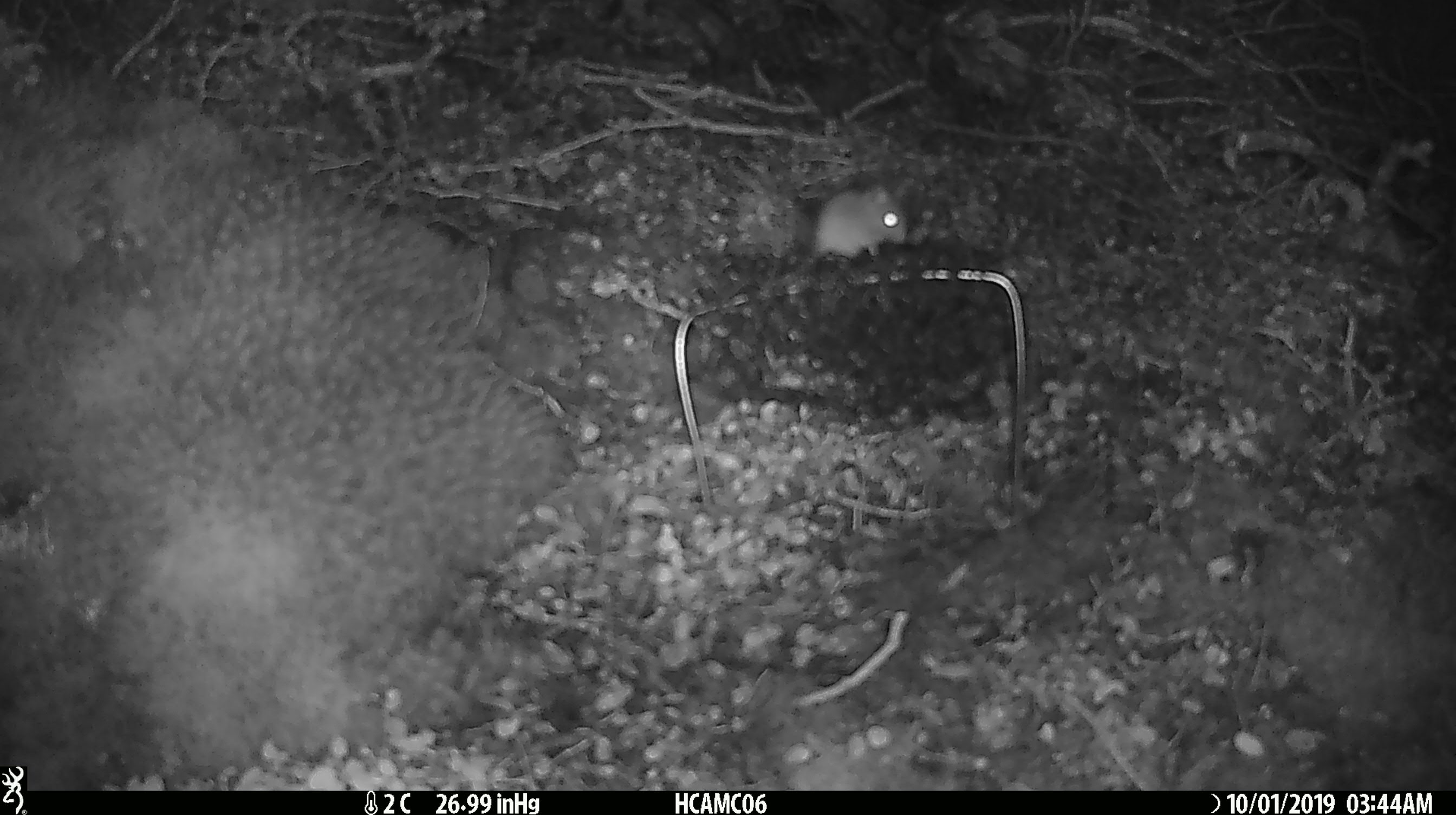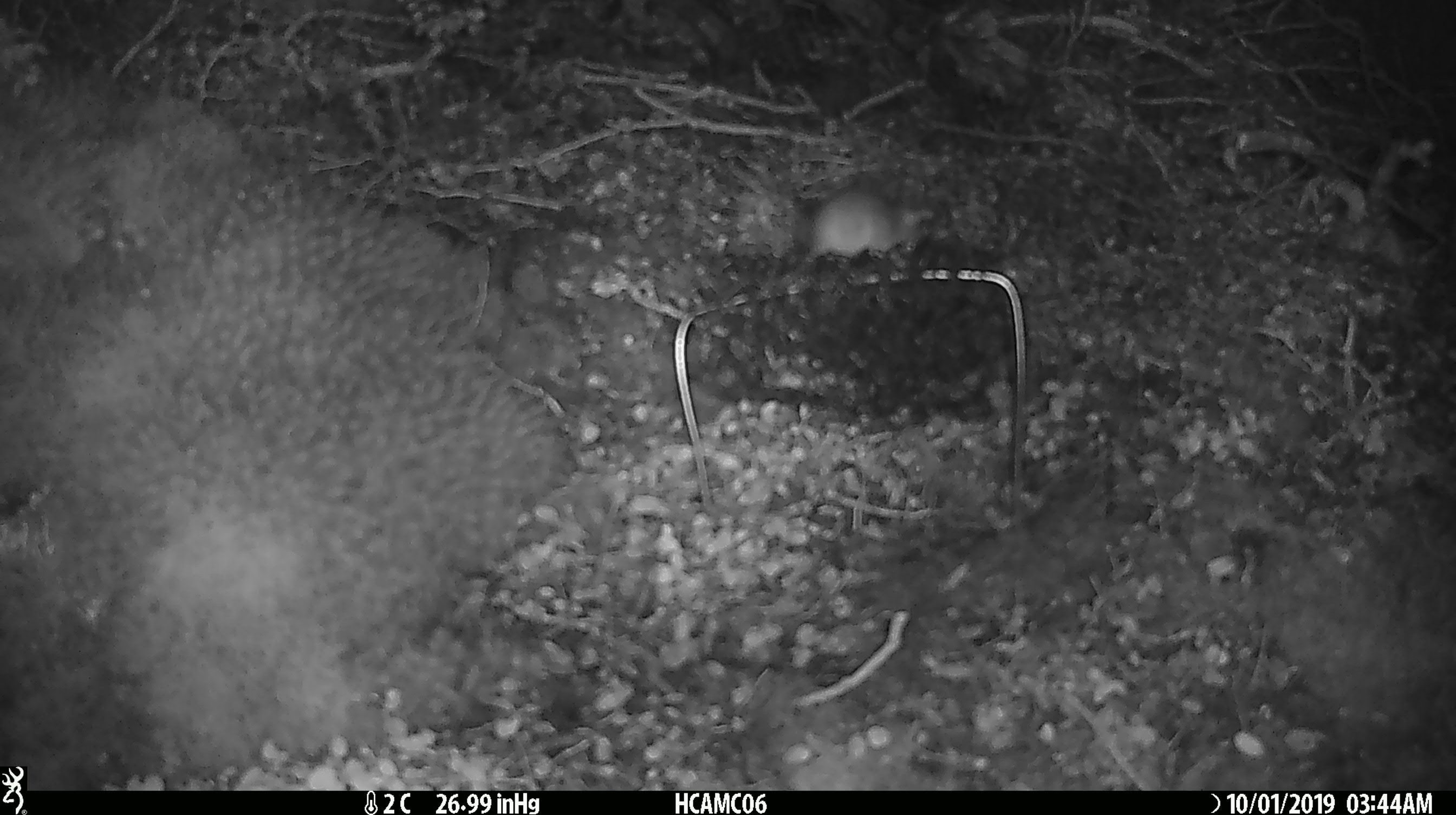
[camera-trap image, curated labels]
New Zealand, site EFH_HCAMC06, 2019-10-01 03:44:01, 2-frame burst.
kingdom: Animalia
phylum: Chordata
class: Mammalia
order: Rodentia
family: Muridae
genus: Mus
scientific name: Mus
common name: mouse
Mouse (Mus).